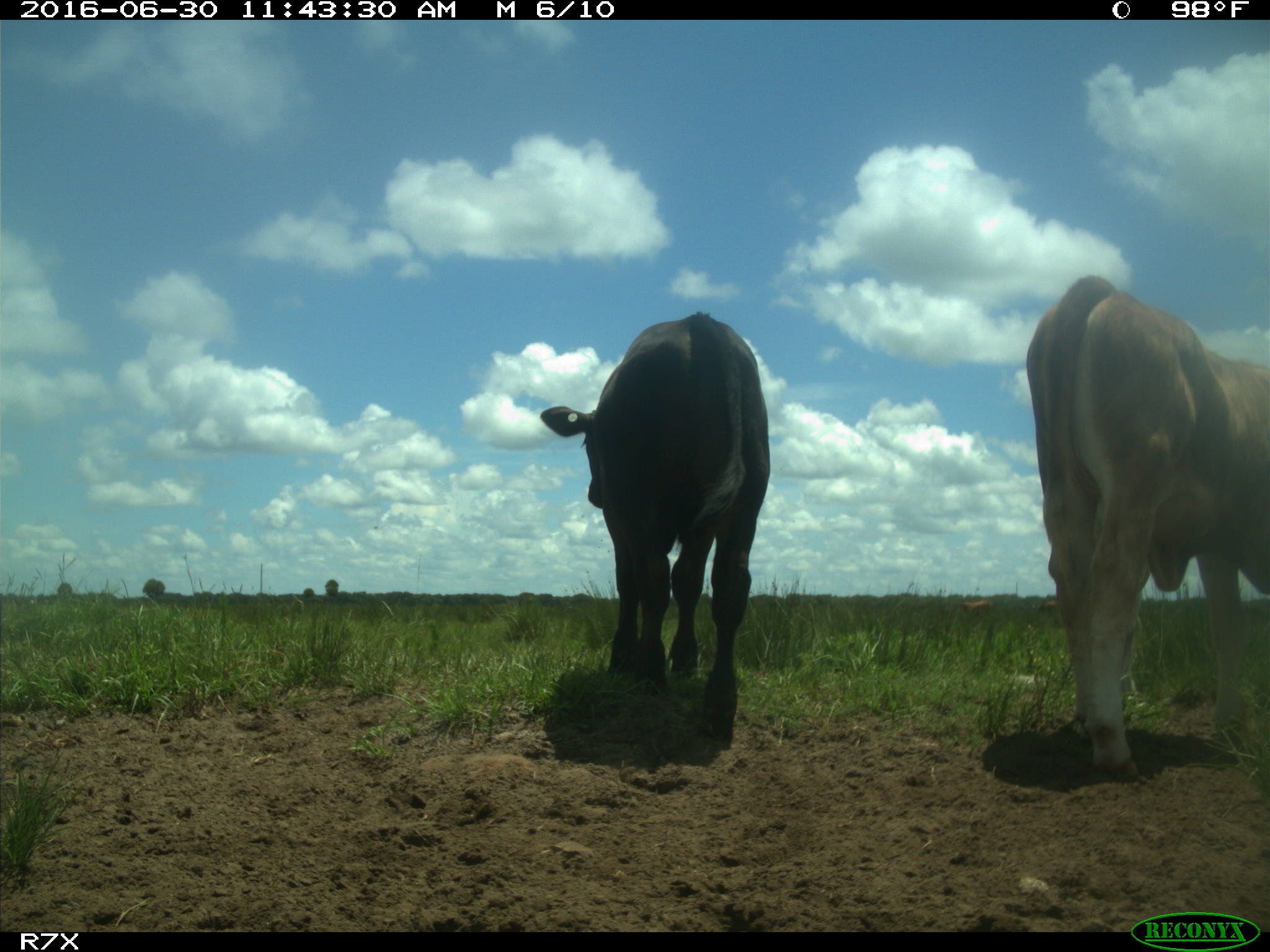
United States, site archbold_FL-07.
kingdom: Animalia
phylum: Chordata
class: Mammalia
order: Artiodactyla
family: Bovidae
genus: Bos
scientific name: Bos taurus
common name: domestic cow